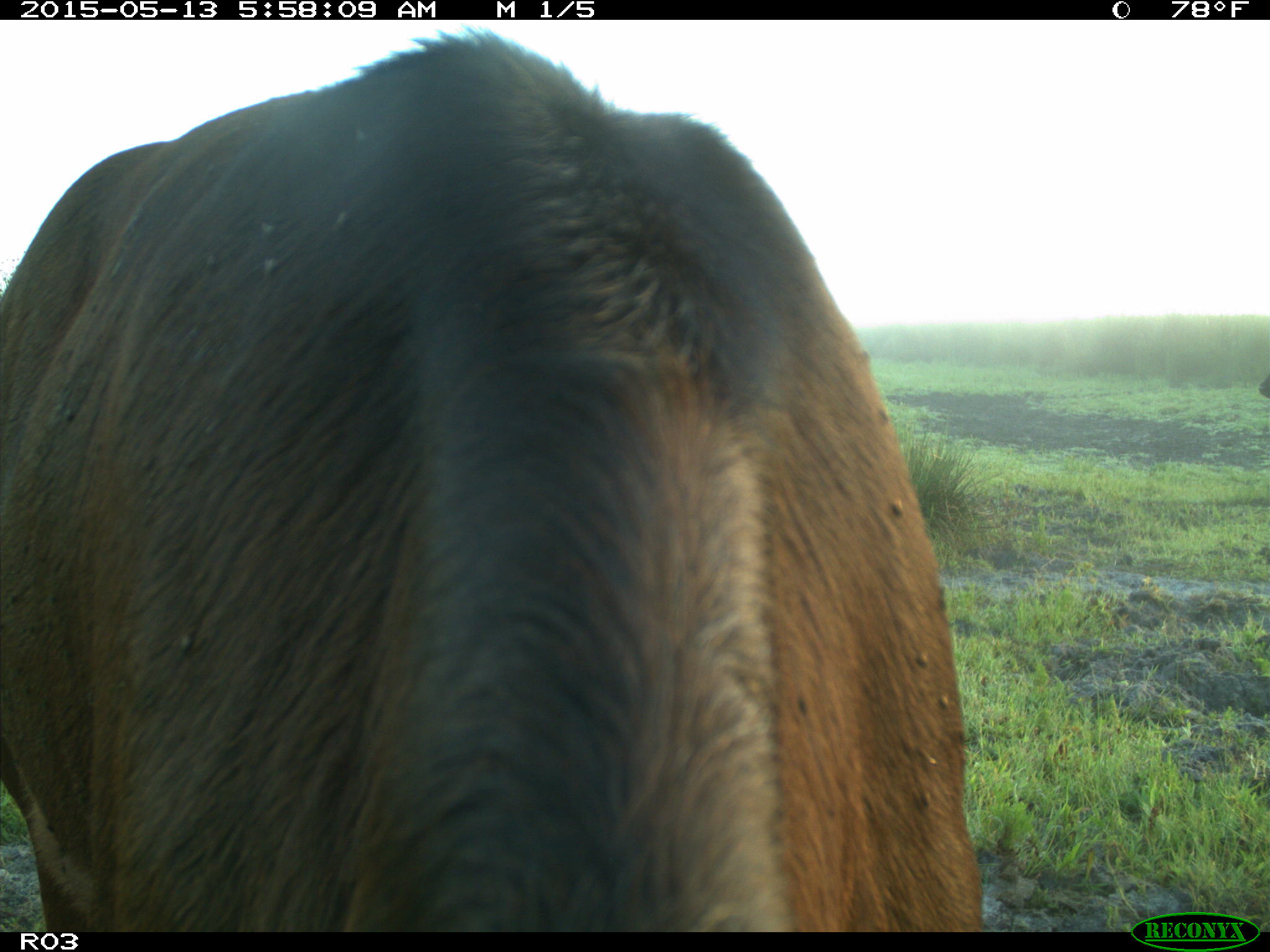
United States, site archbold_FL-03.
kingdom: Animalia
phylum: Chordata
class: Mammalia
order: Artiodactyla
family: Bovidae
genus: Bos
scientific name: Bos taurus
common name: domestic cow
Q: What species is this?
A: Bos taurus (domestic cow).